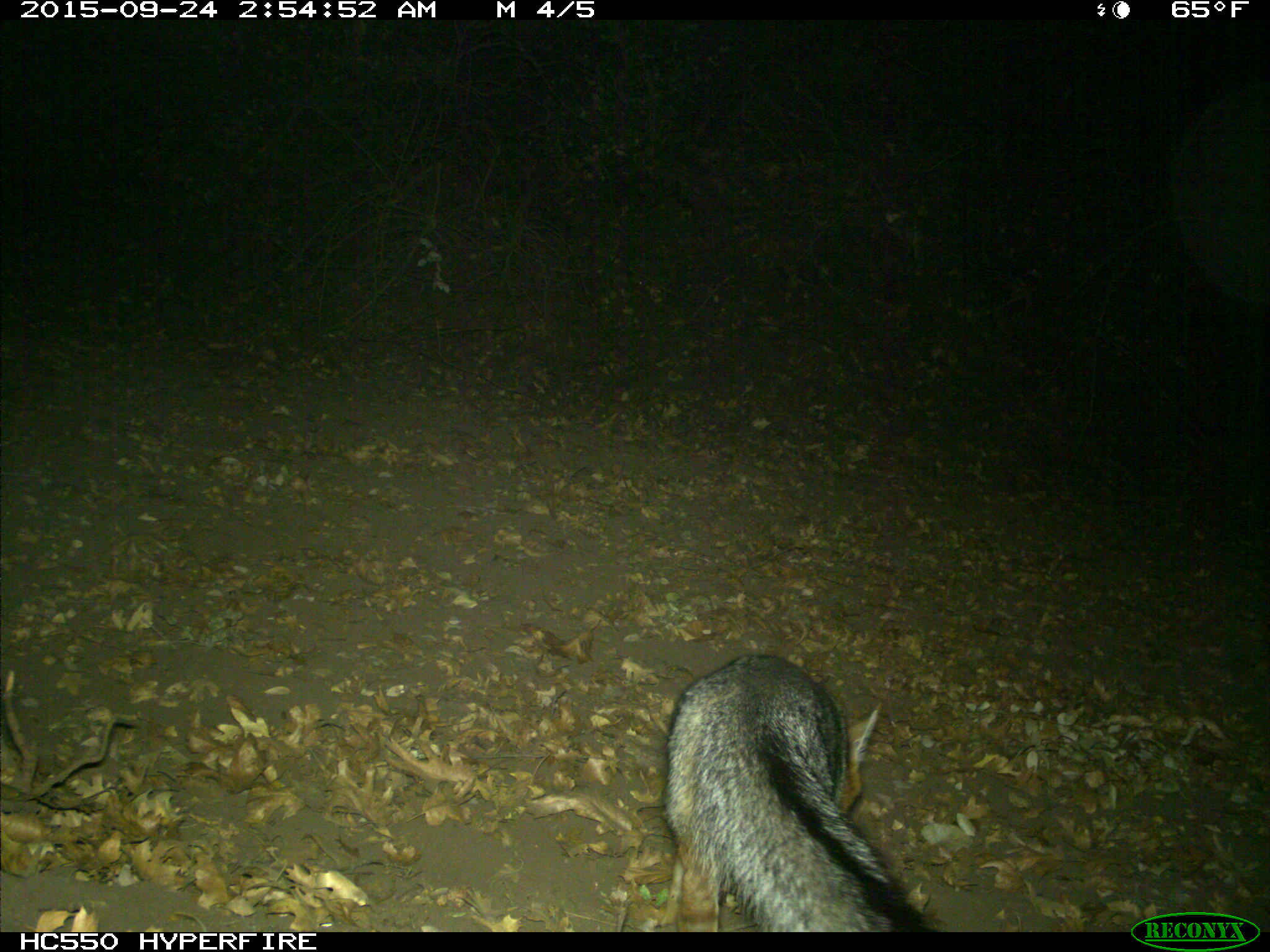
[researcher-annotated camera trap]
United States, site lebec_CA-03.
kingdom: Animalia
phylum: Chordata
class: Mammalia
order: Carnivora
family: Canidae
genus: Urocyon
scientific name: Urocyon cinereoargenteus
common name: gray fox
Urocyon cinereoargenteus (gray fox).